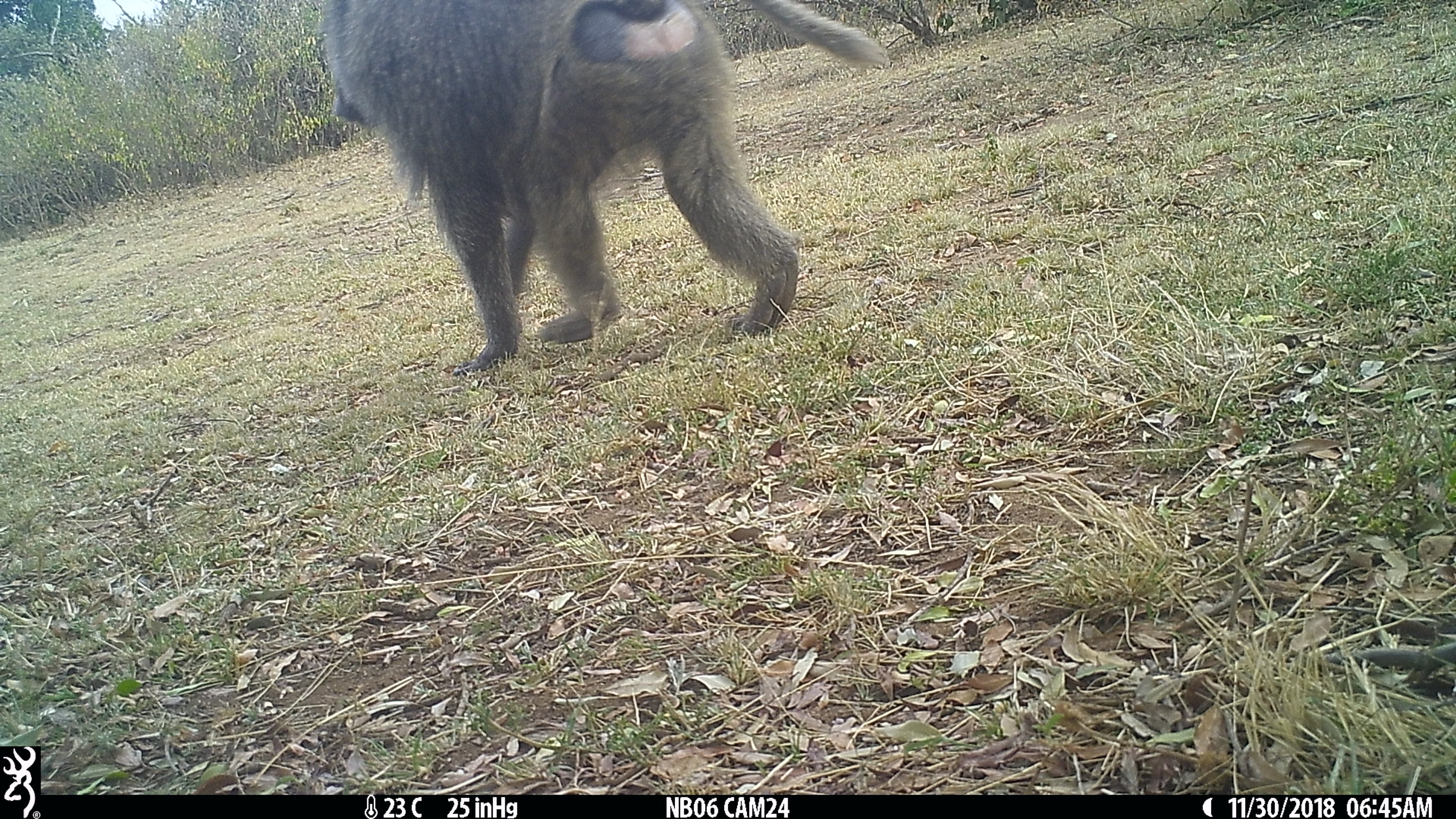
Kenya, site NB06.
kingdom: Animalia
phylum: Chordata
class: Mammalia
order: Primates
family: Cercopithecidae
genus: Papio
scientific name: Papio anubis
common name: olive baboon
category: baboon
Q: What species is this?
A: Baboon (olive baboon) (Papio anubis).